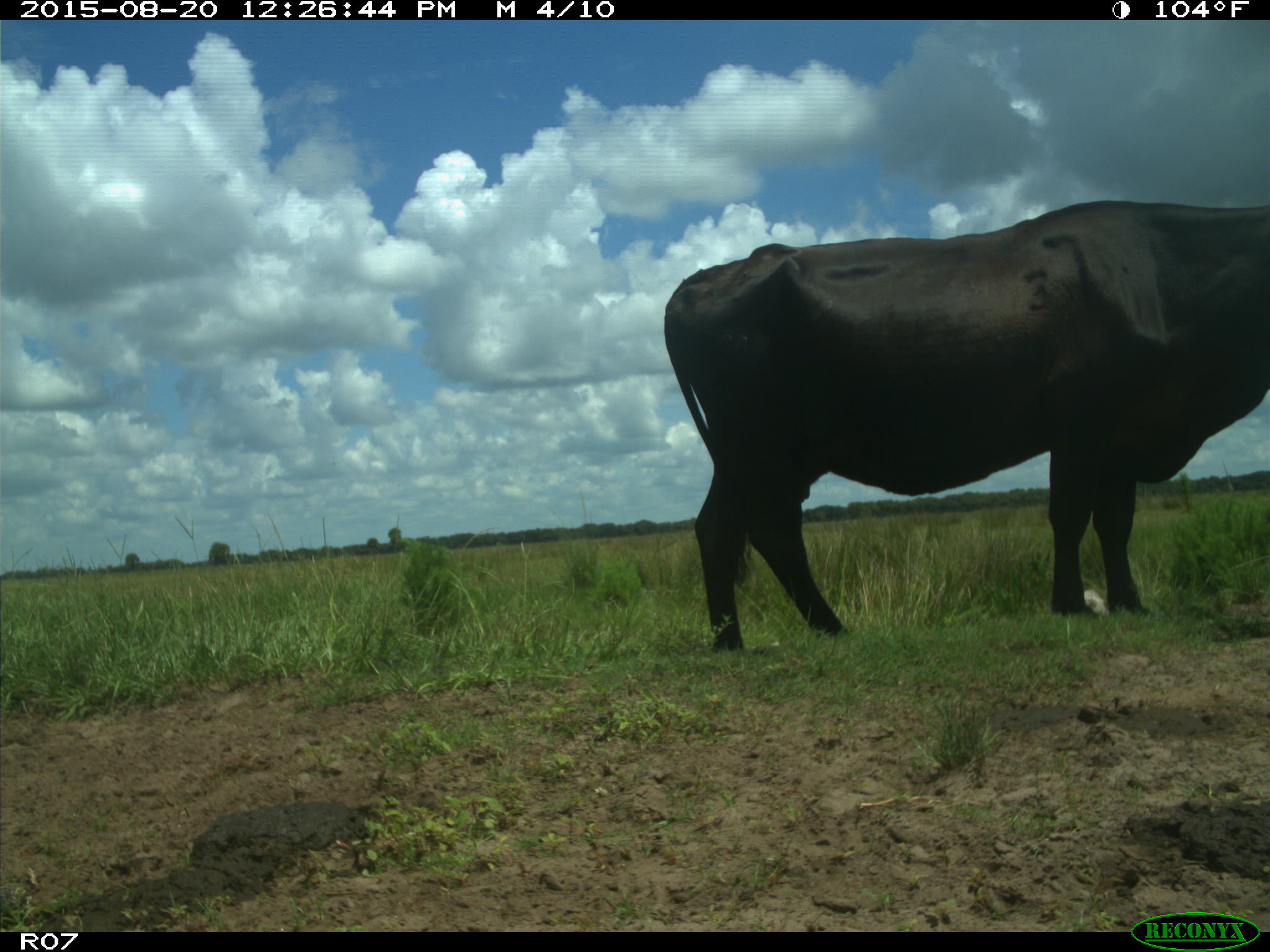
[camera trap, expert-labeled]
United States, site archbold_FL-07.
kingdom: Animalia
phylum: Chordata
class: Mammalia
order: Artiodactyla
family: Bovidae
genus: Bos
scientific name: Bos taurus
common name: domestic cow